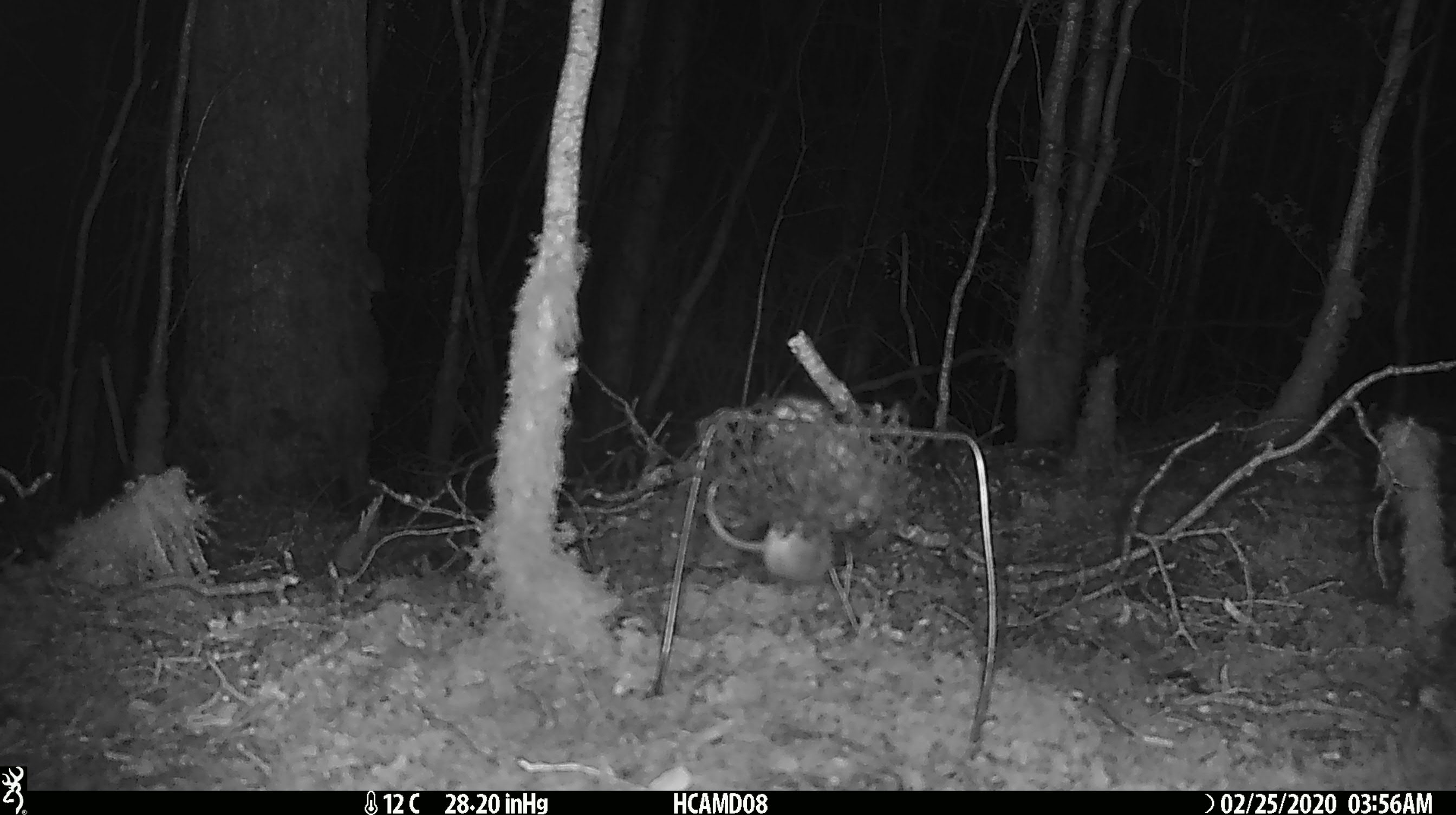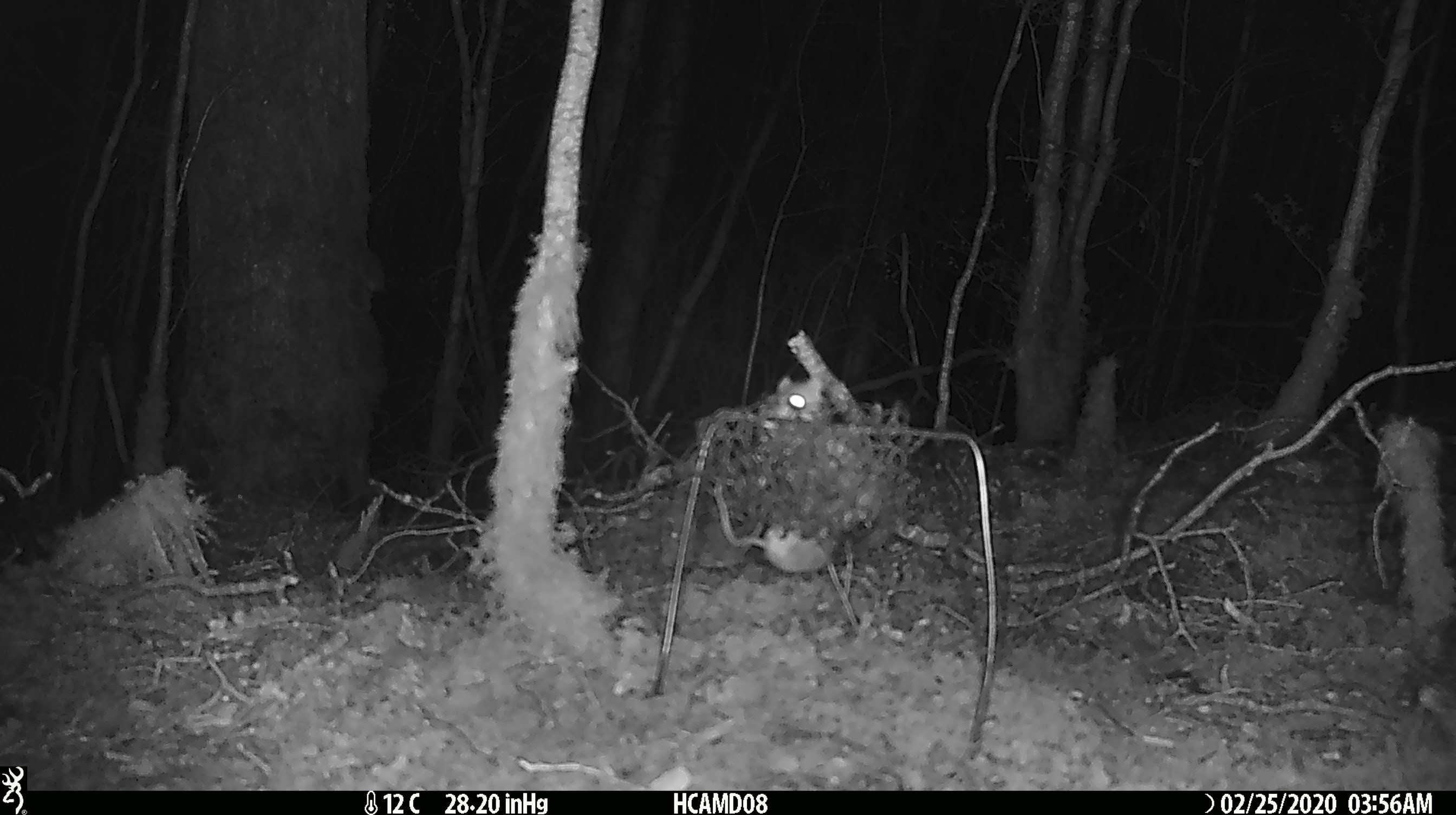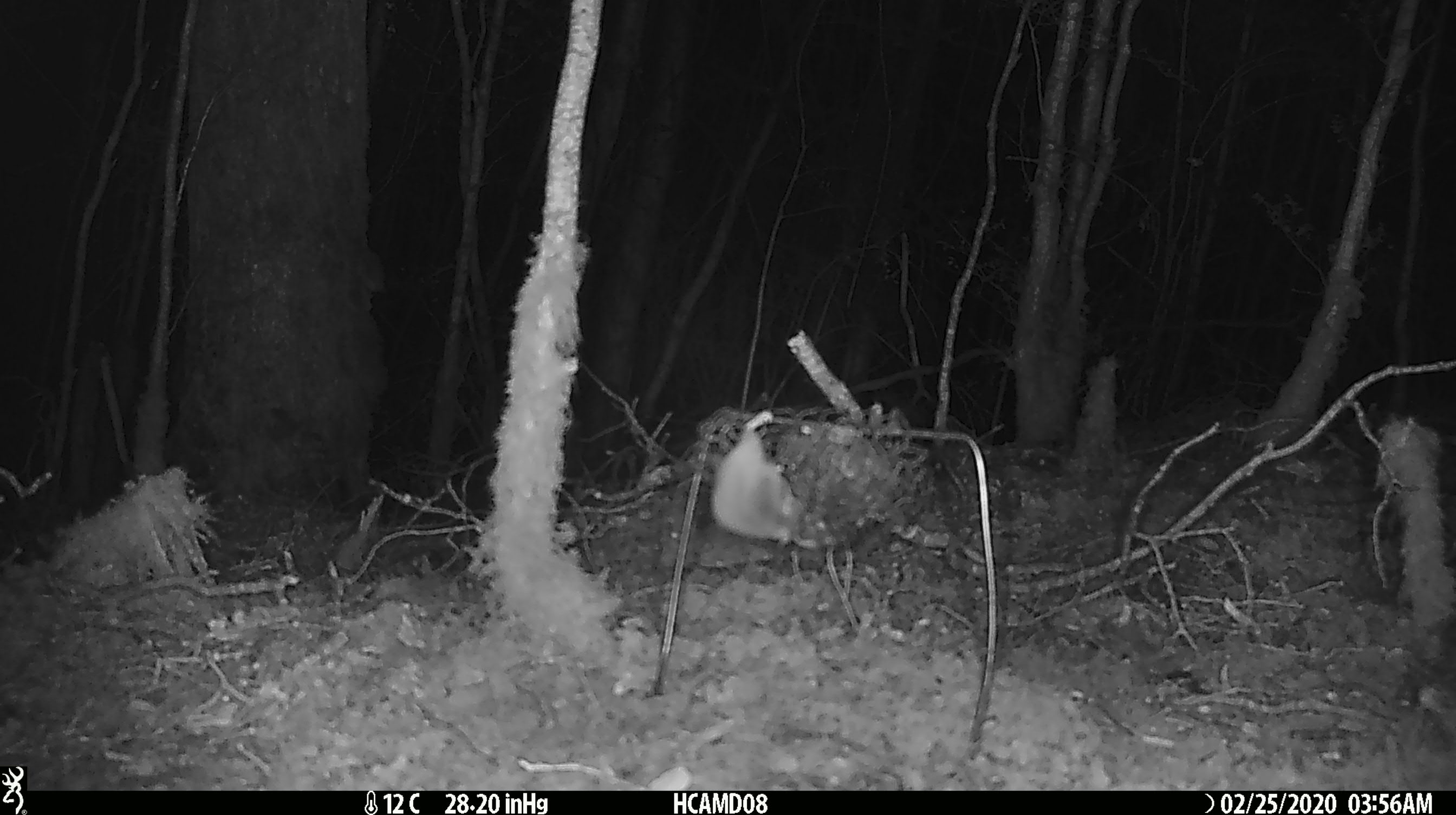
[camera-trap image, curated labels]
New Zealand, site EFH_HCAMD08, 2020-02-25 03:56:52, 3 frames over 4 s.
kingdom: Animalia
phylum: Chordata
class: Mammalia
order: Rodentia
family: Muridae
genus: Mus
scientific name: Mus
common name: mouse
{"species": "mouse (Mus)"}